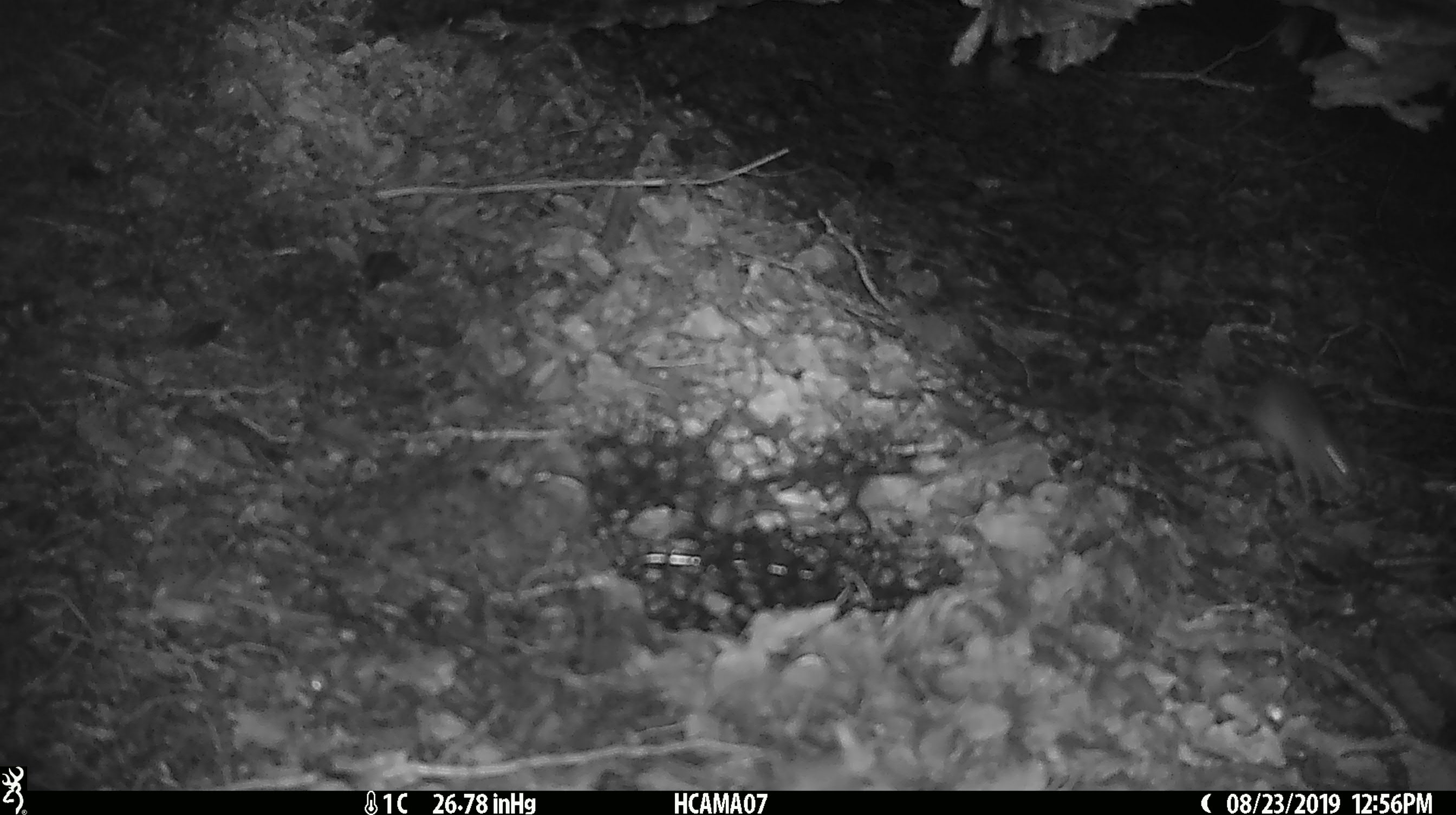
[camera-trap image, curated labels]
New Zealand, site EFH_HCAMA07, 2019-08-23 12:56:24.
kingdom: Animalia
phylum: Chordata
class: Mammalia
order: Rodentia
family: Muridae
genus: Mus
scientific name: Mus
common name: mouse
Mouse (Mus).